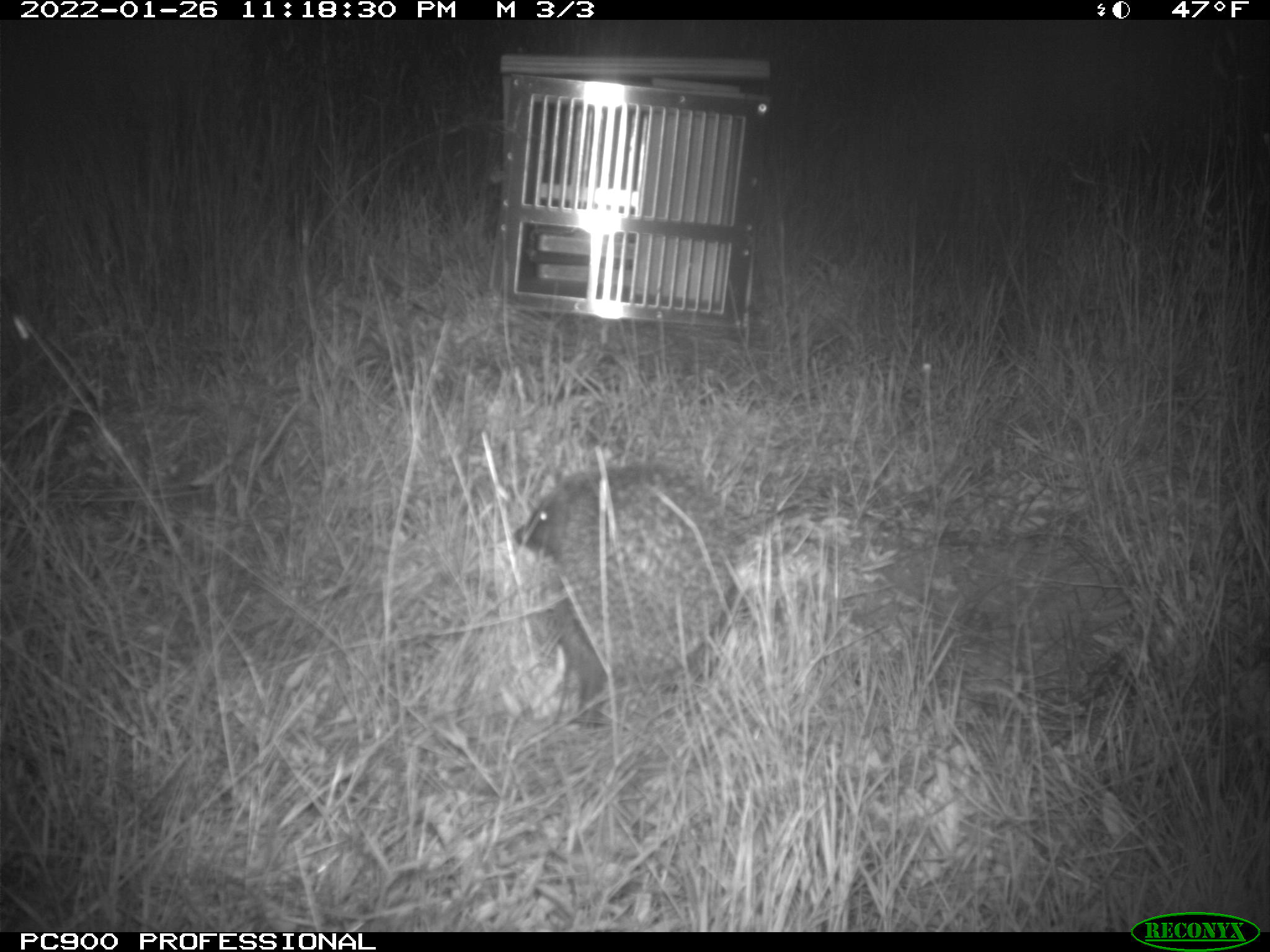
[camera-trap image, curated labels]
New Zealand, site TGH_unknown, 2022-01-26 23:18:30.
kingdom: Animalia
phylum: Chordata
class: Mammalia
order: Eulipotyphla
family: Erinaceidae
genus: Erinaceus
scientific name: Erinaceus europaeus europaeus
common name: european hedgehog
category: hedgehog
Hedgehog (european hedgehog) (Erinaceus europaeus europaeus).